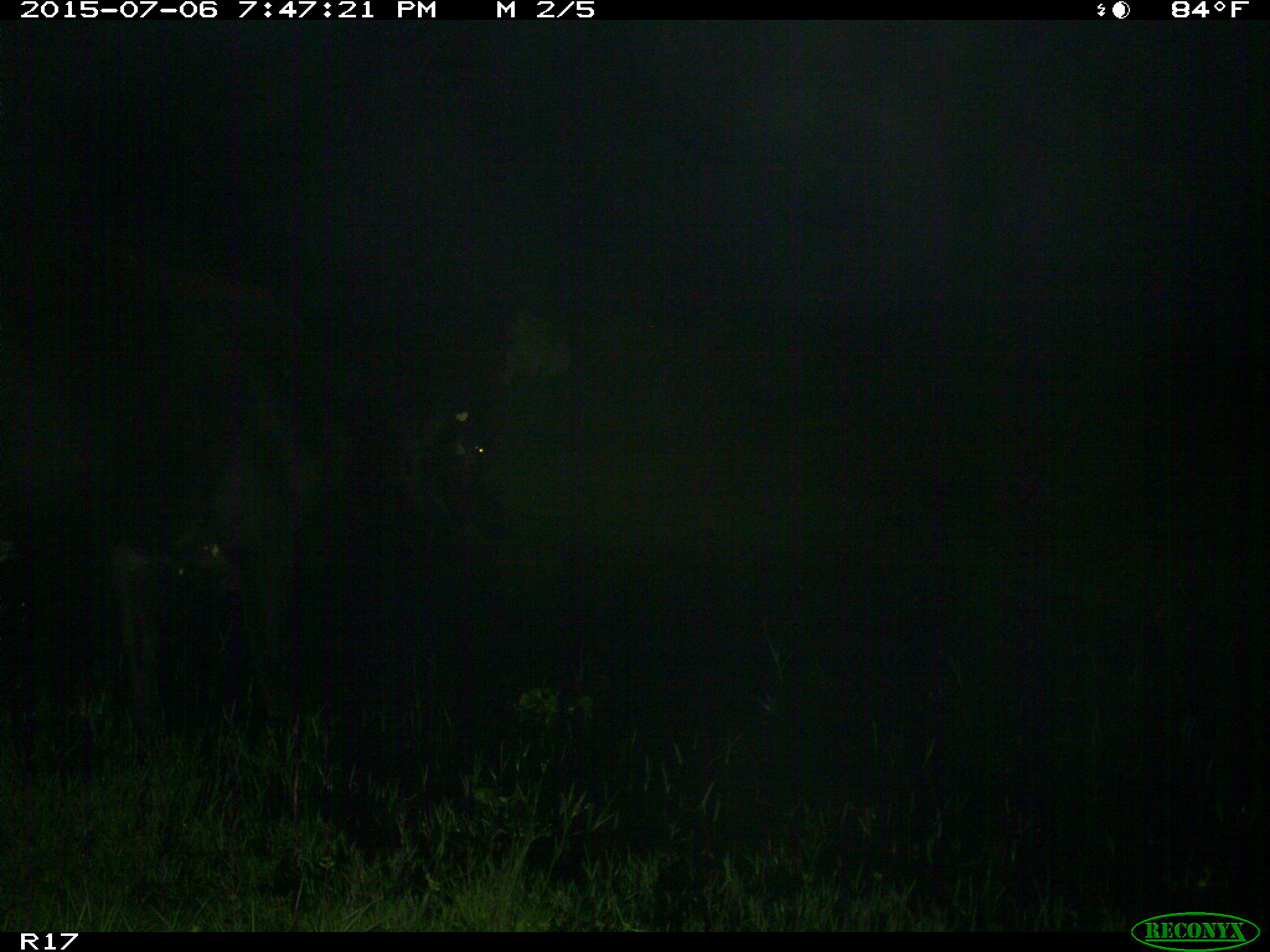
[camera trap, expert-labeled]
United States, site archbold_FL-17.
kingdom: Animalia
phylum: Chordata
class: Mammalia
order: Artiodactyla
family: Bovidae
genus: Bos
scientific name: Bos taurus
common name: domestic cow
Bos taurus (domestic cow).